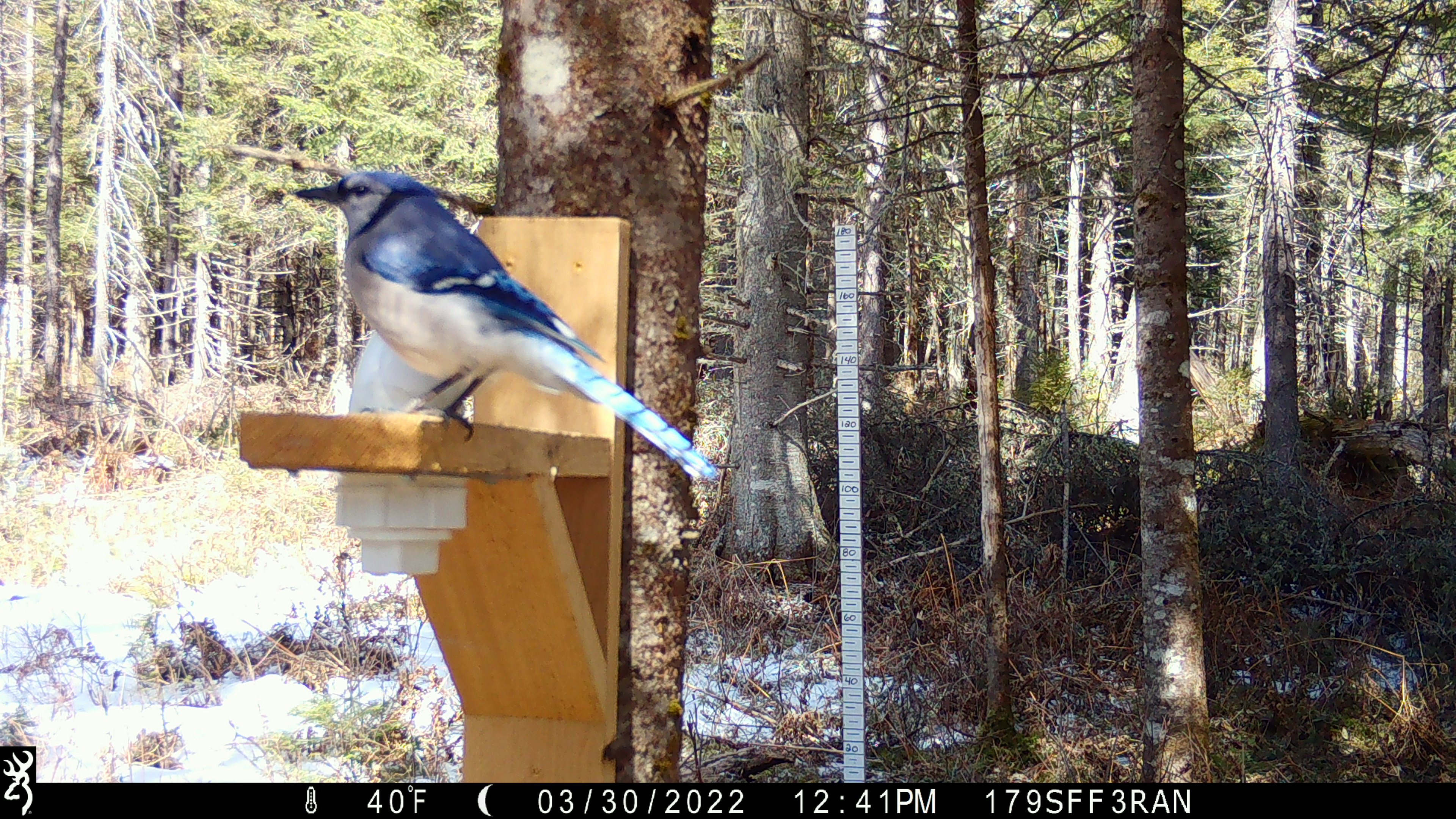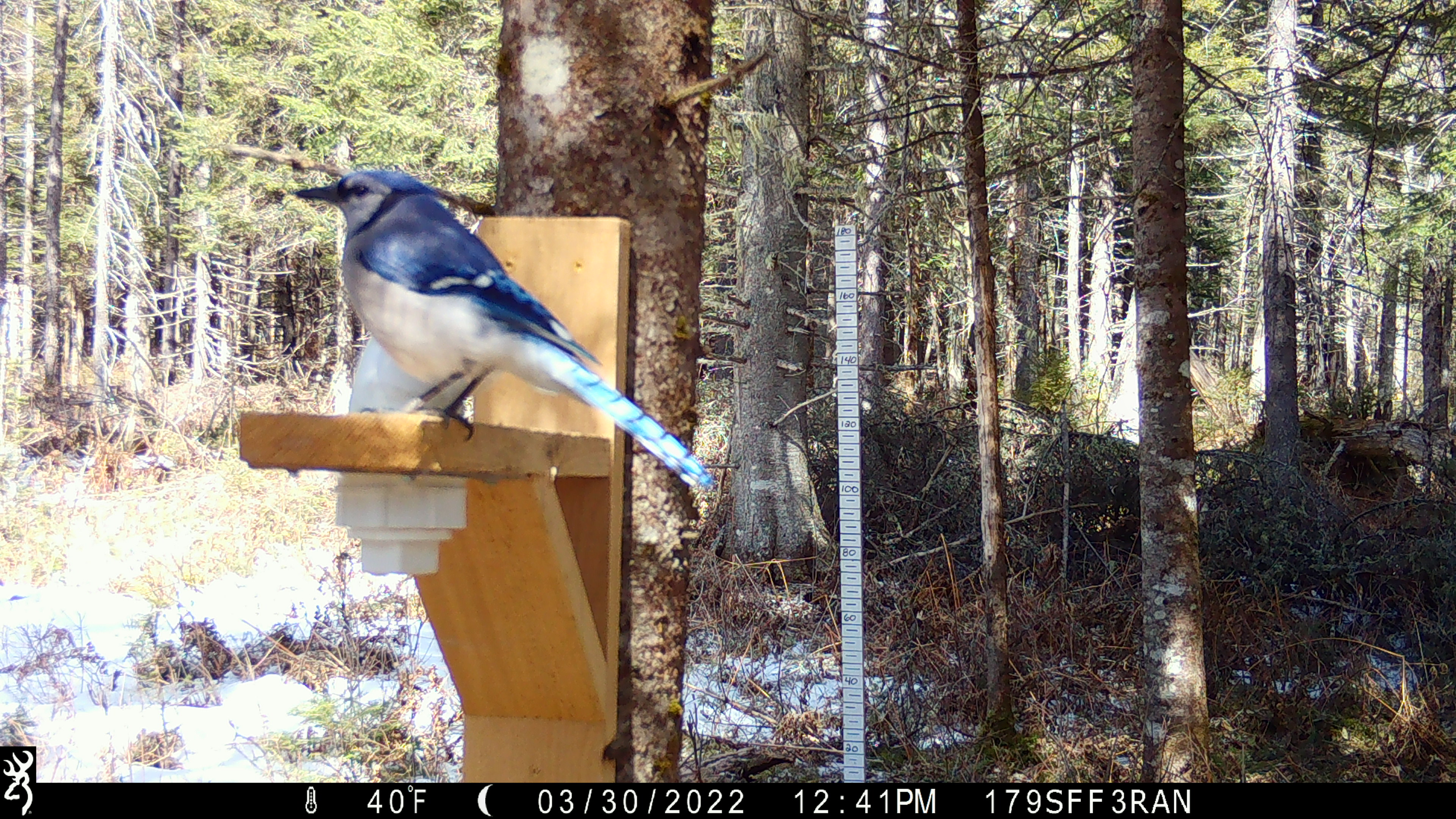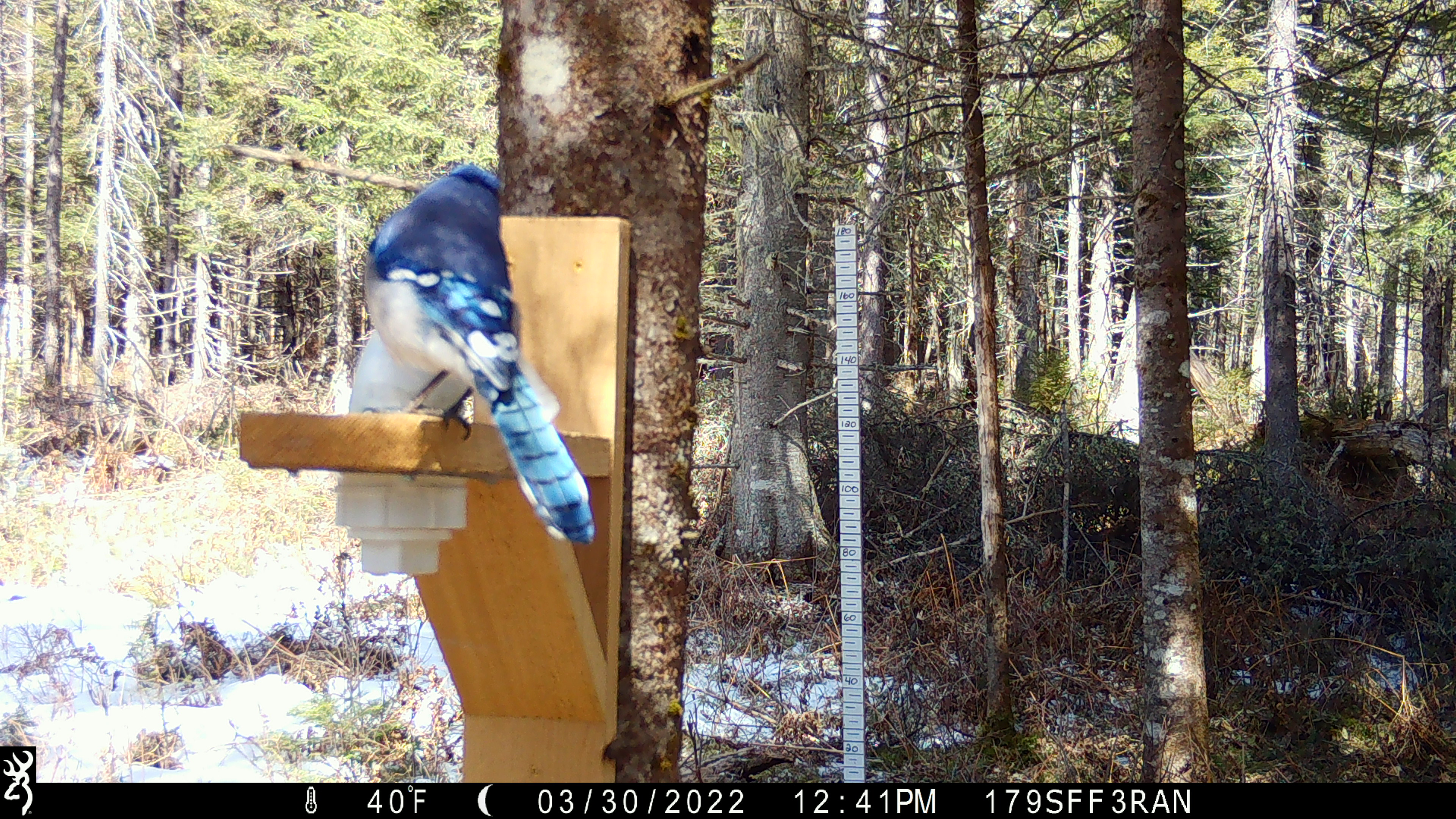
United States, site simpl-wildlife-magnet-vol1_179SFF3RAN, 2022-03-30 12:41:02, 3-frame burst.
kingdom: Animalia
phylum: Chordata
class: Aves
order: Passeriformes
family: Corvidae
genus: Cyanocitta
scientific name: Cyanocitta cristata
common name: blue jay